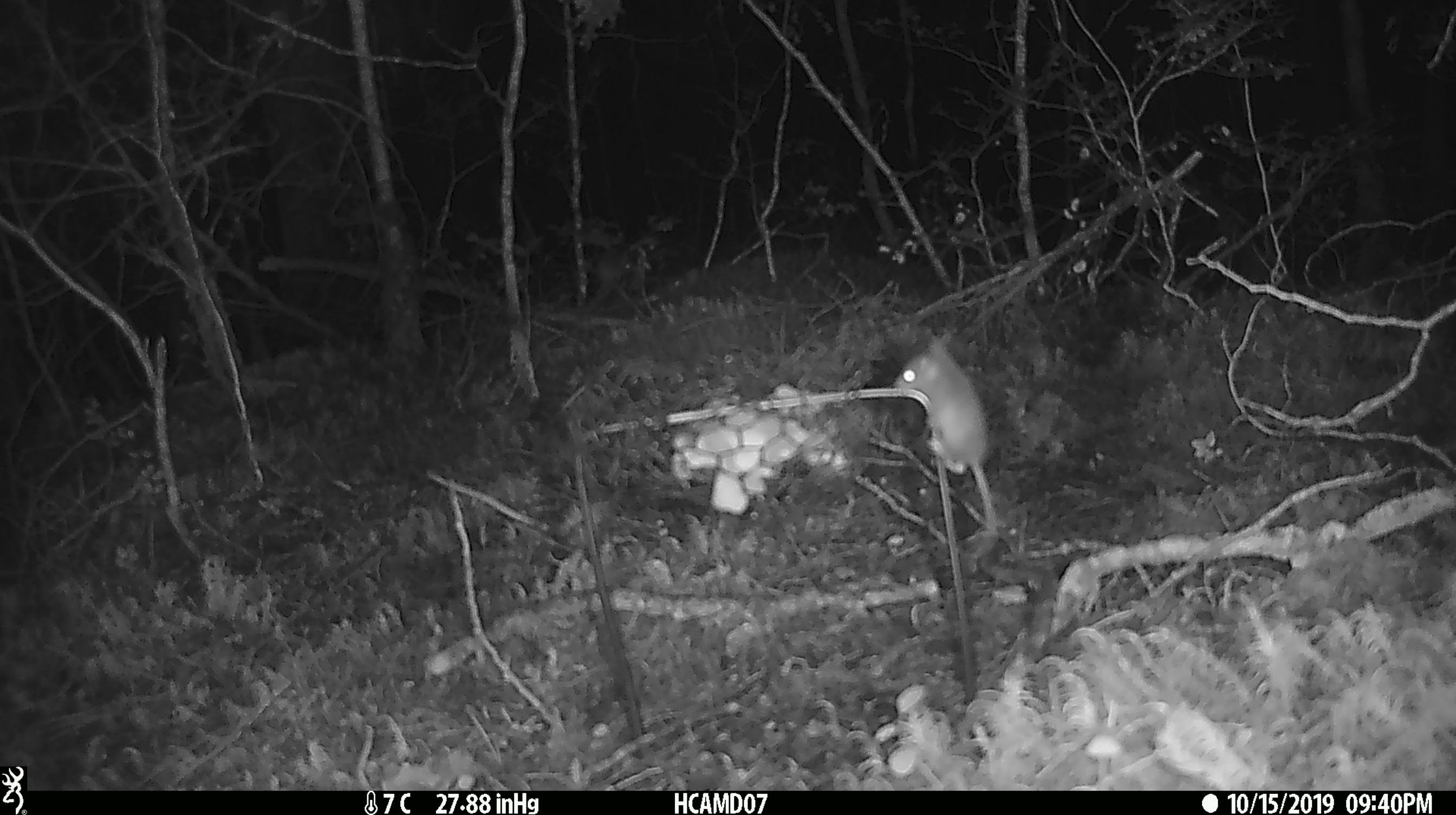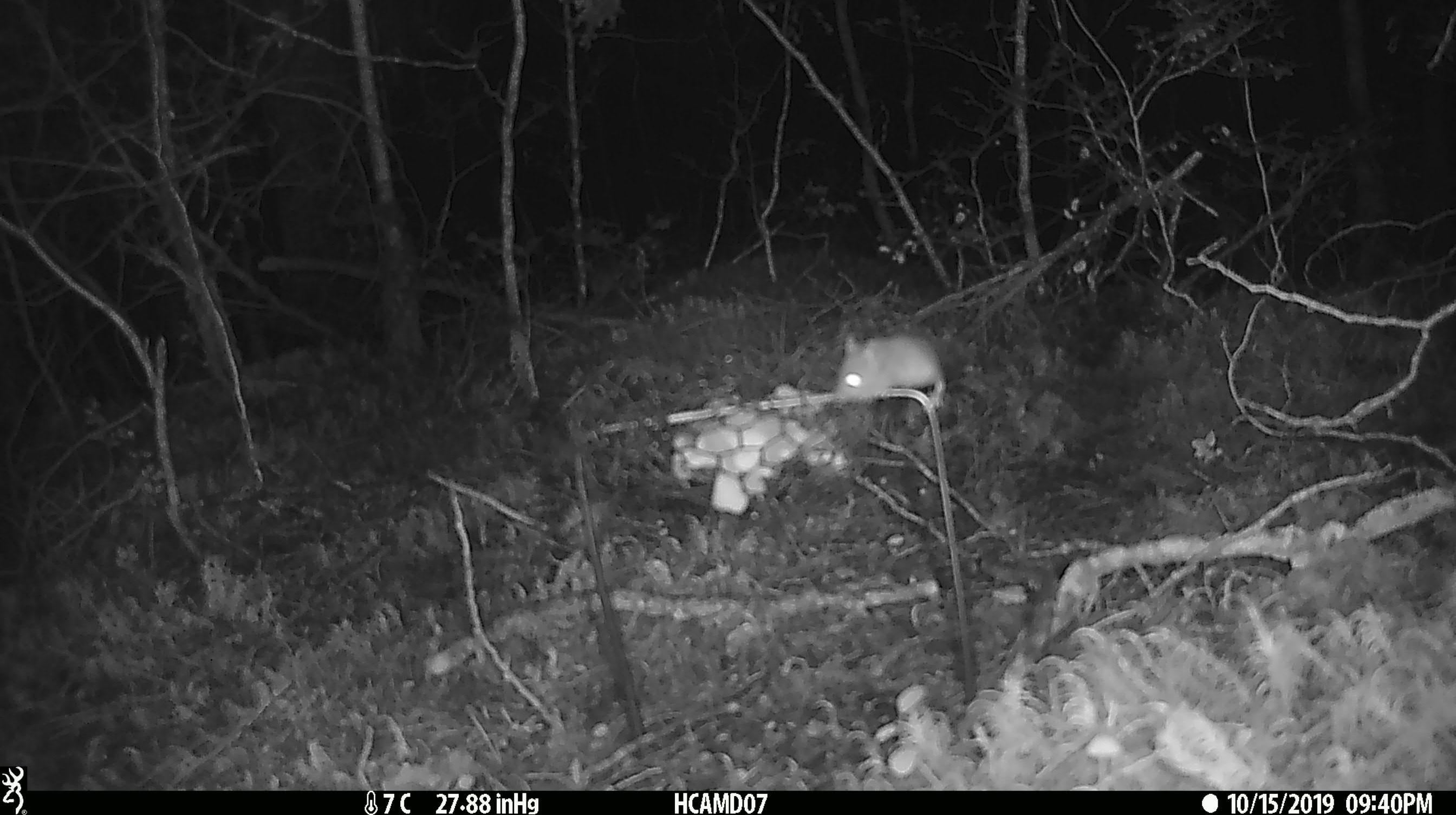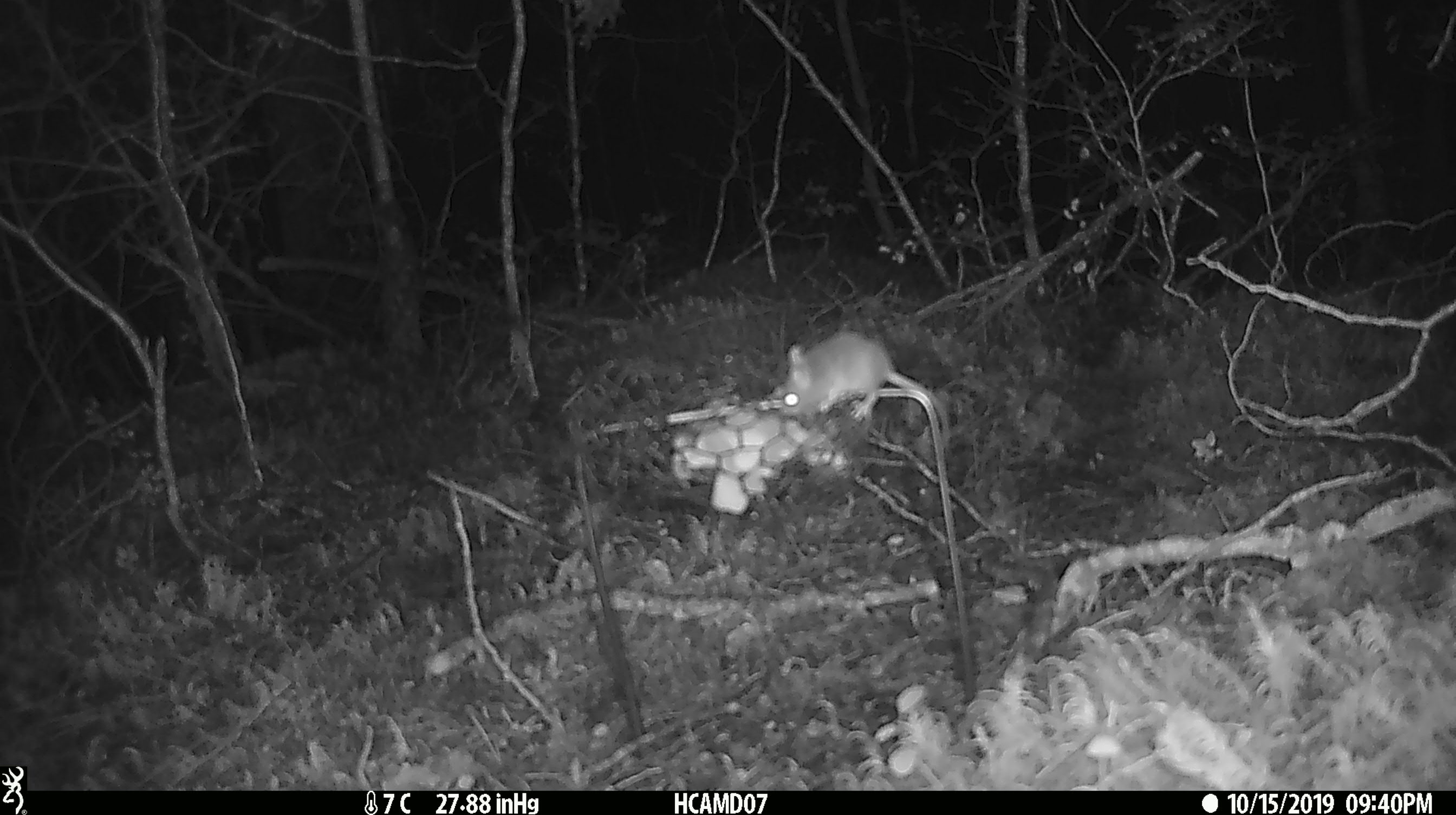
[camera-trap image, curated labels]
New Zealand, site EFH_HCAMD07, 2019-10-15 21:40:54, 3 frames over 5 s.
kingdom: Animalia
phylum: Chordata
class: Mammalia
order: Rodentia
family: Muridae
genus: Mus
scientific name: Mus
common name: mouse